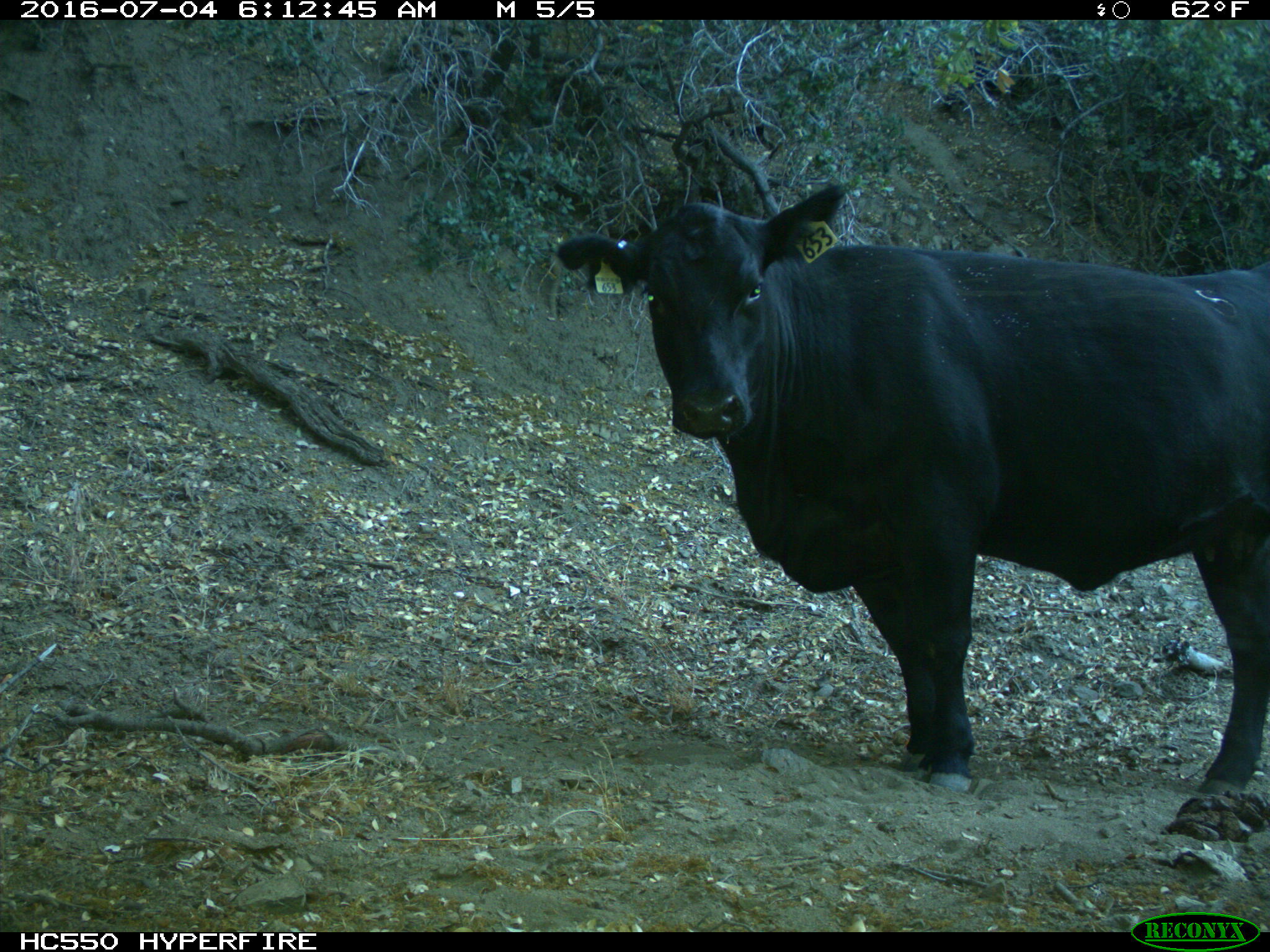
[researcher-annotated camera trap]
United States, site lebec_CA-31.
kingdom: Animalia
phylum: Chordata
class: Mammalia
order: Artiodactyla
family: Bovidae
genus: Bos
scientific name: Bos taurus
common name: domestic cow